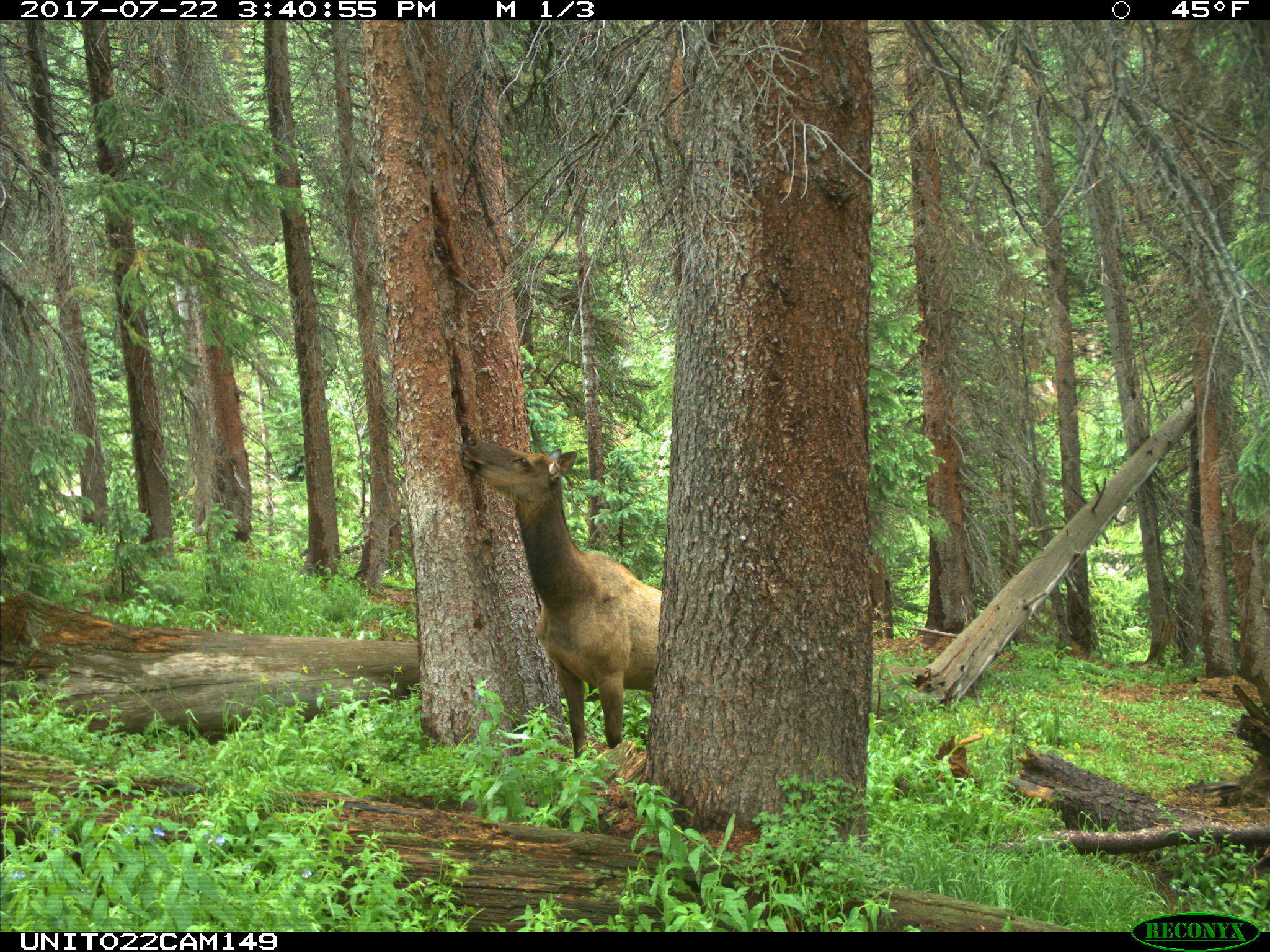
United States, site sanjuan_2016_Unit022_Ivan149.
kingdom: Animalia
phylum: Chordata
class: Mammalia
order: Artiodactyla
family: Cervidae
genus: Cervus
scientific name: Cervus elaphus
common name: red deer